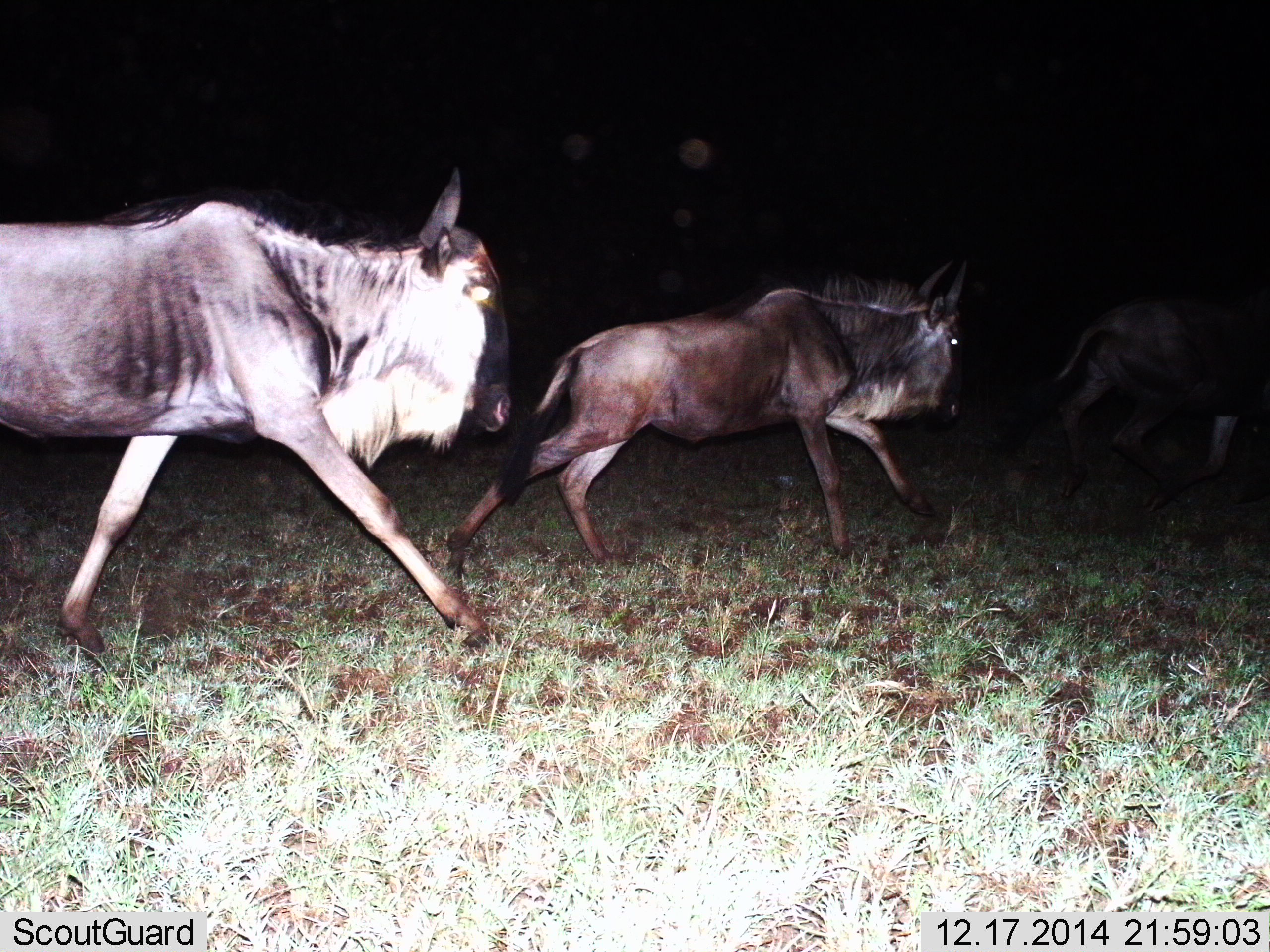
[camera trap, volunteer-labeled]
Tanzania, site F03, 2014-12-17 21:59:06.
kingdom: Animalia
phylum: Chordata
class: Mammalia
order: Artiodactyla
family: Bovidae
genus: Connochaetes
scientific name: Connochaetes taurinus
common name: blue wildebeest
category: wildebeest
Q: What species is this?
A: Wildebeest (blue wildebeest) (Connochaetes taurinus).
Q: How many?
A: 3.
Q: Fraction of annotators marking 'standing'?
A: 0%.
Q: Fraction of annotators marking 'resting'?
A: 0%.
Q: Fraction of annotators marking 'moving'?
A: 100%.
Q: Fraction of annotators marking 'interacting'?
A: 0%.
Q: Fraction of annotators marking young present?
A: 0%.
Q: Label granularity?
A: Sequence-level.